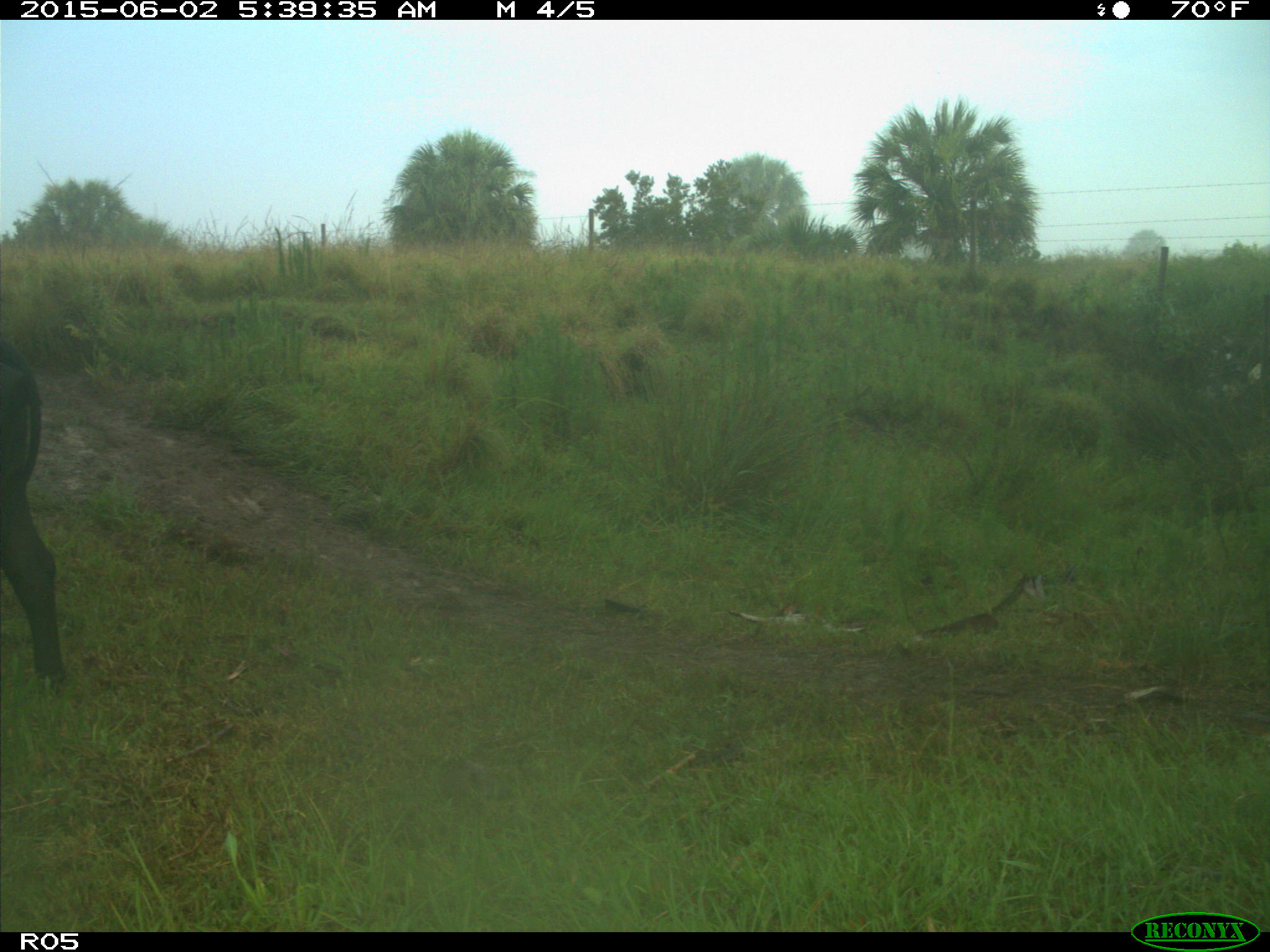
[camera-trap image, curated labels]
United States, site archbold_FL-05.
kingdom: Animalia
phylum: Chordata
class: Mammalia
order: Artiodactyla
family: Bovidae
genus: Bos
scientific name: Bos taurus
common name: domestic cow